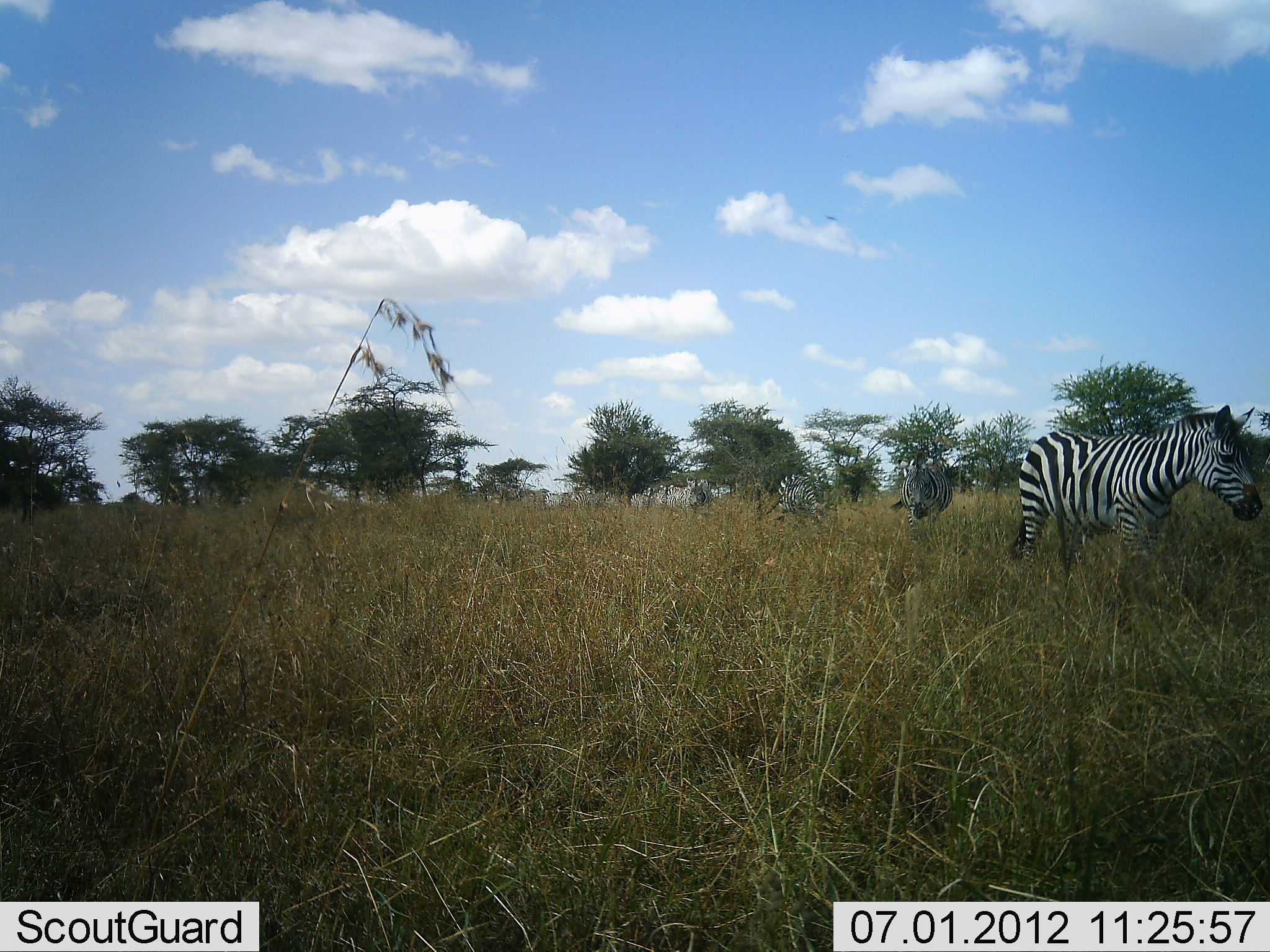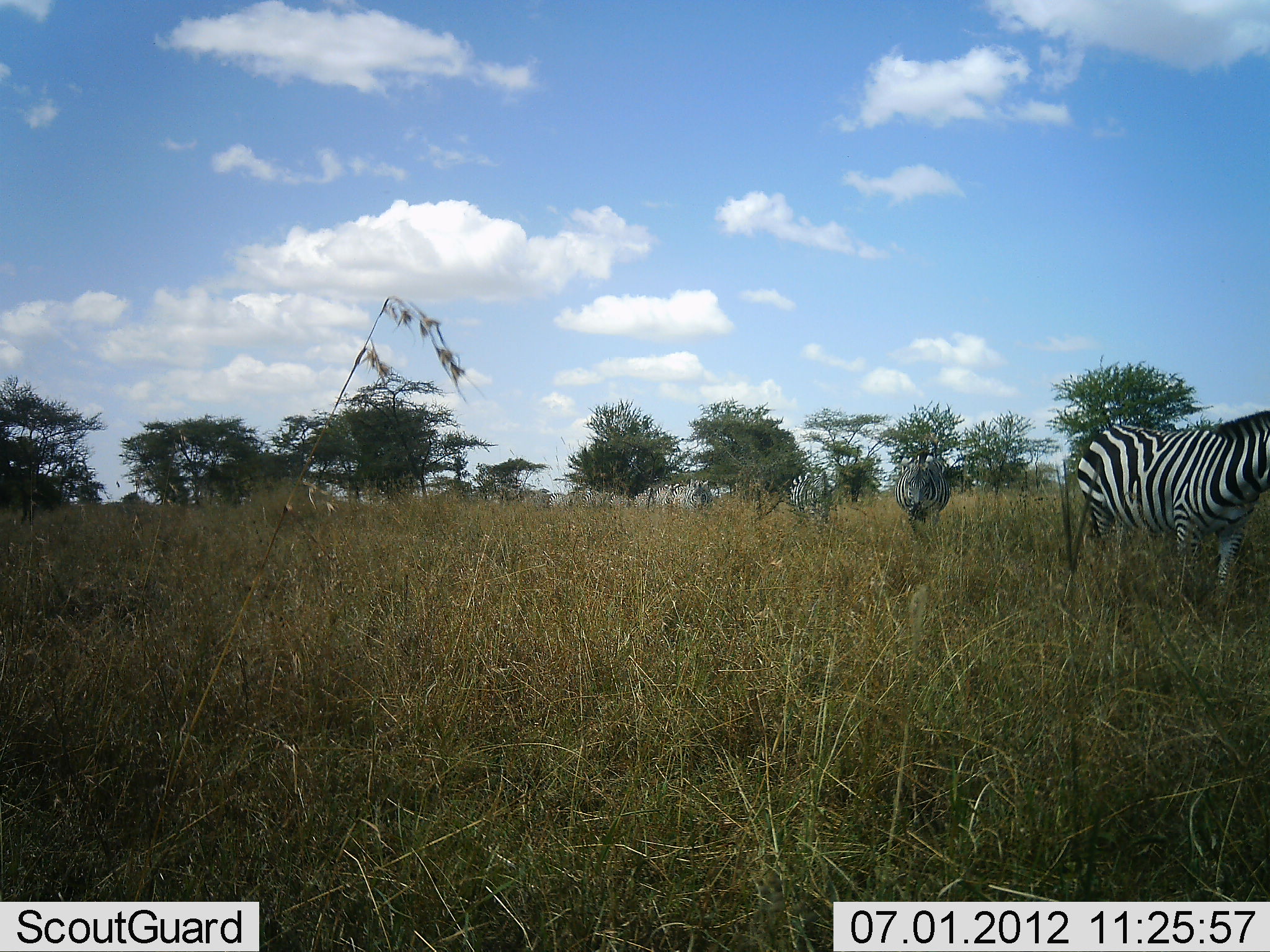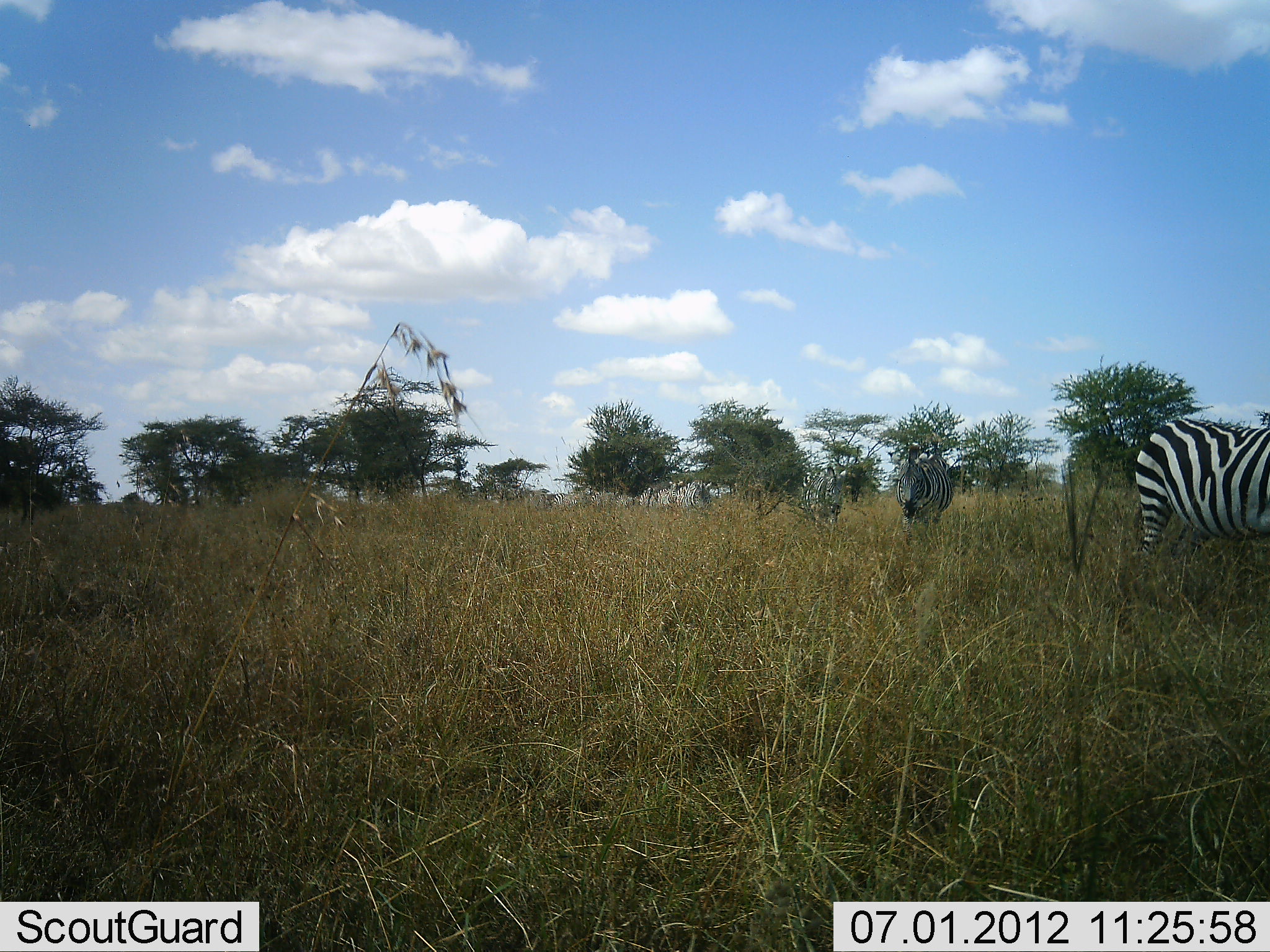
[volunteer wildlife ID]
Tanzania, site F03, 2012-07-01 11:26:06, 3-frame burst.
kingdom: Animalia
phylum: Chordata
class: Mammalia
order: Perissodactyla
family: Equidae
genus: Equus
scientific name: Equus quagga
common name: plains zebra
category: zebra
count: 9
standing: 30%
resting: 0%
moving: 70%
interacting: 0%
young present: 0%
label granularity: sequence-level